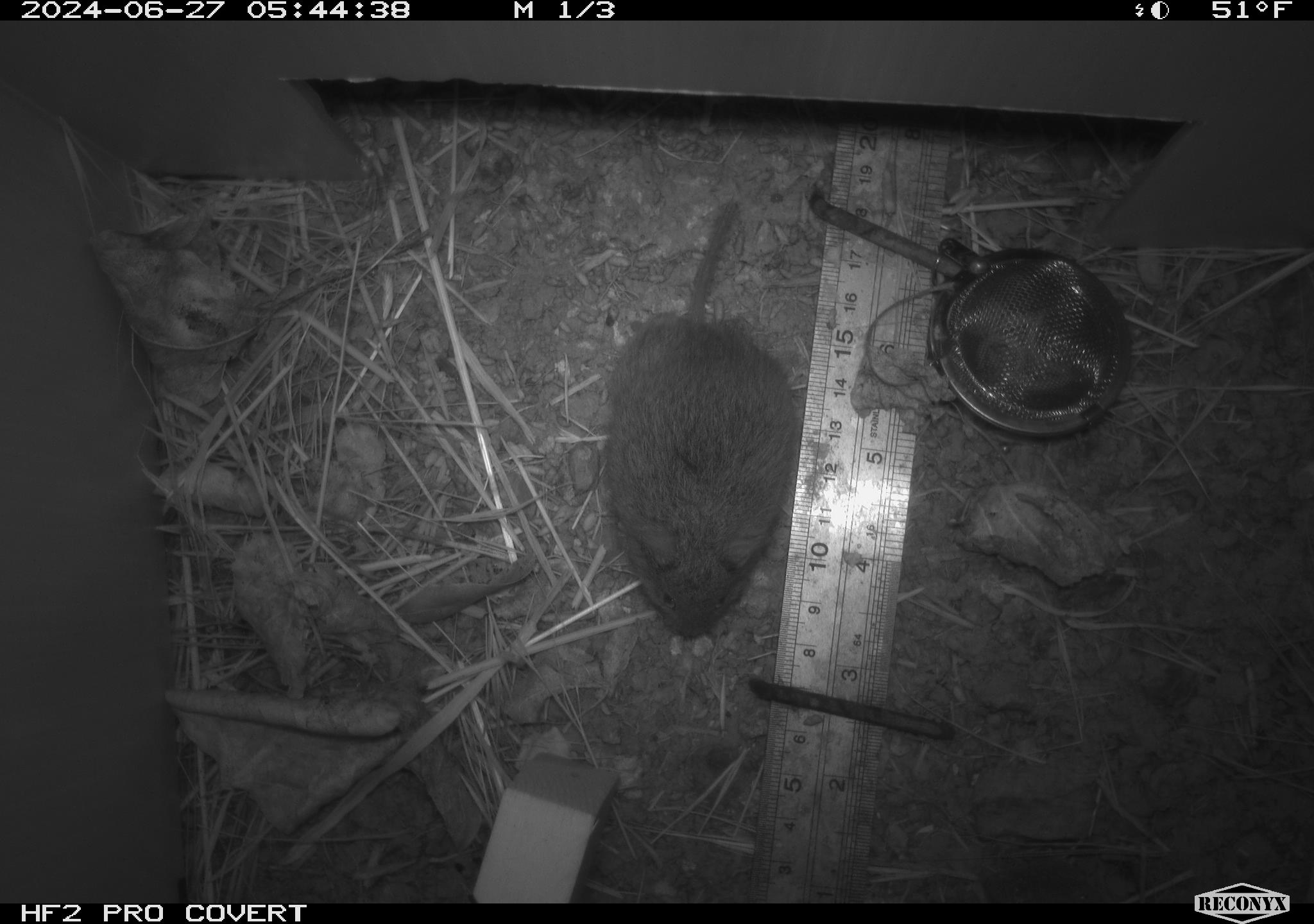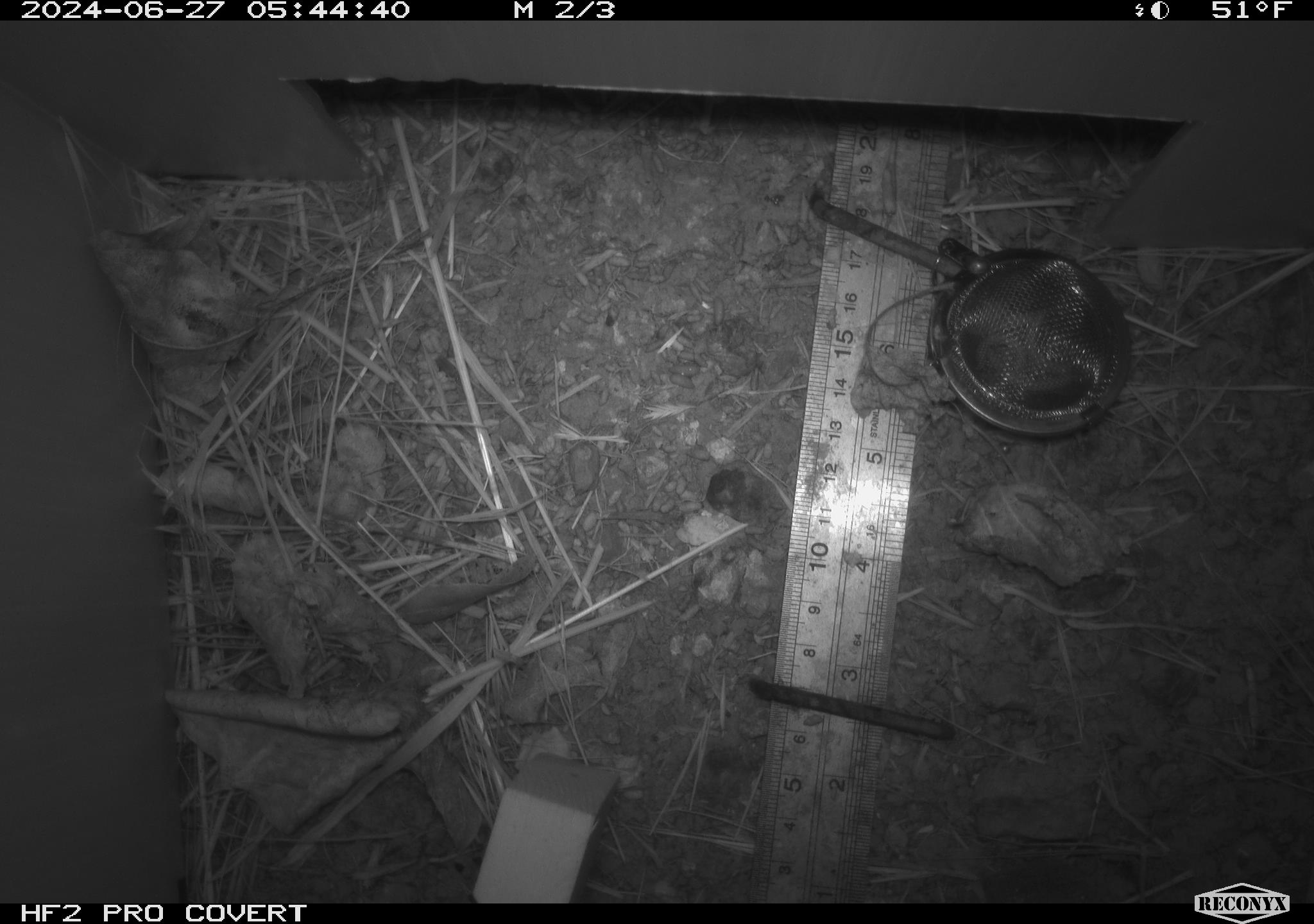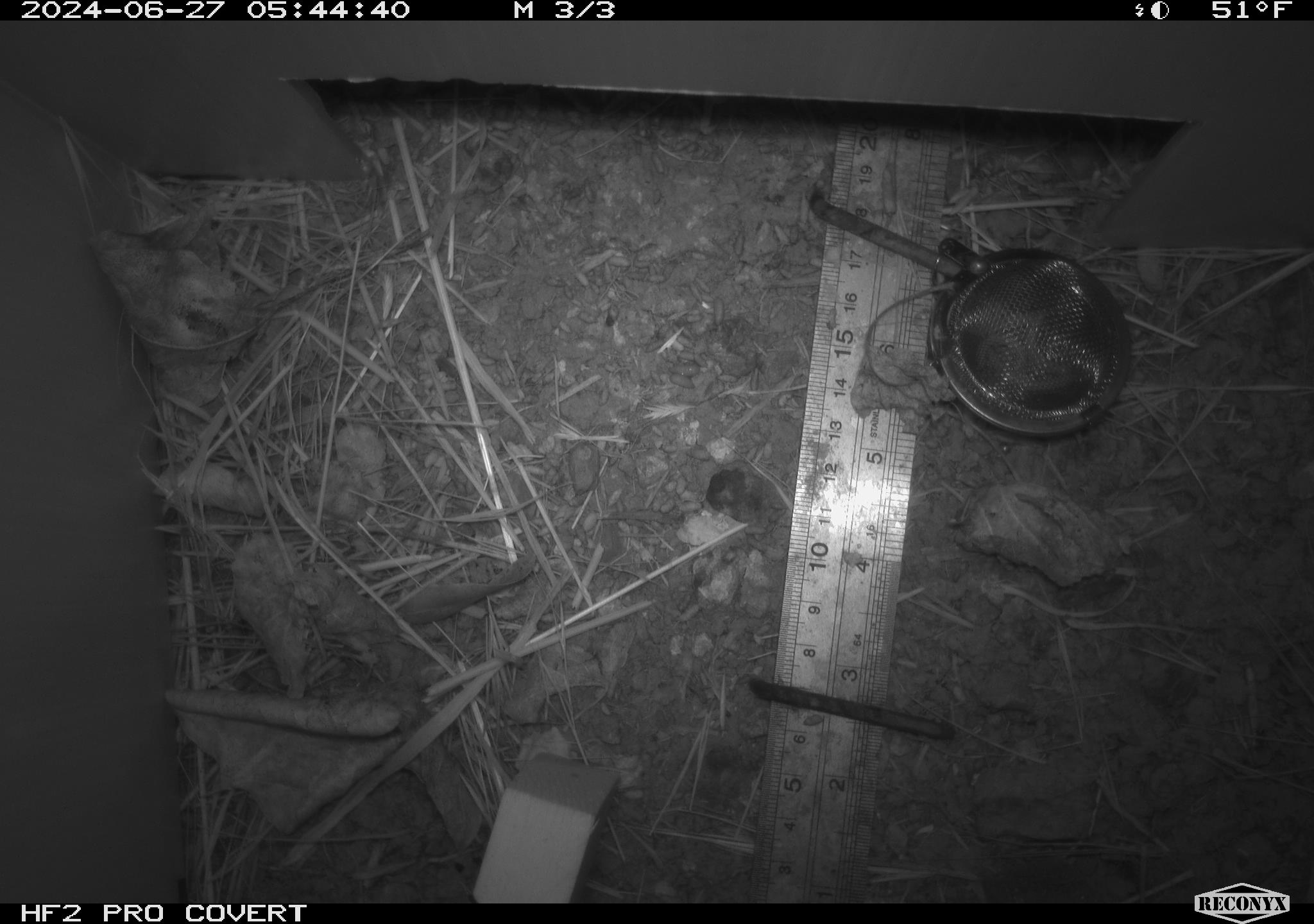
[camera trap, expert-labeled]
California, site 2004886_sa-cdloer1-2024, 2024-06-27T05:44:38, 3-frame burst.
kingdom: Animalia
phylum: Chordata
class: Mammalia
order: Rodentia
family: Cricetidae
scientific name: Arvicolinae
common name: voles, lemmings, and muskrats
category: arvicolinae subfamily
Arvicolinae subfamily (voles, lemmings, and muskrats) (Arvicolinae).